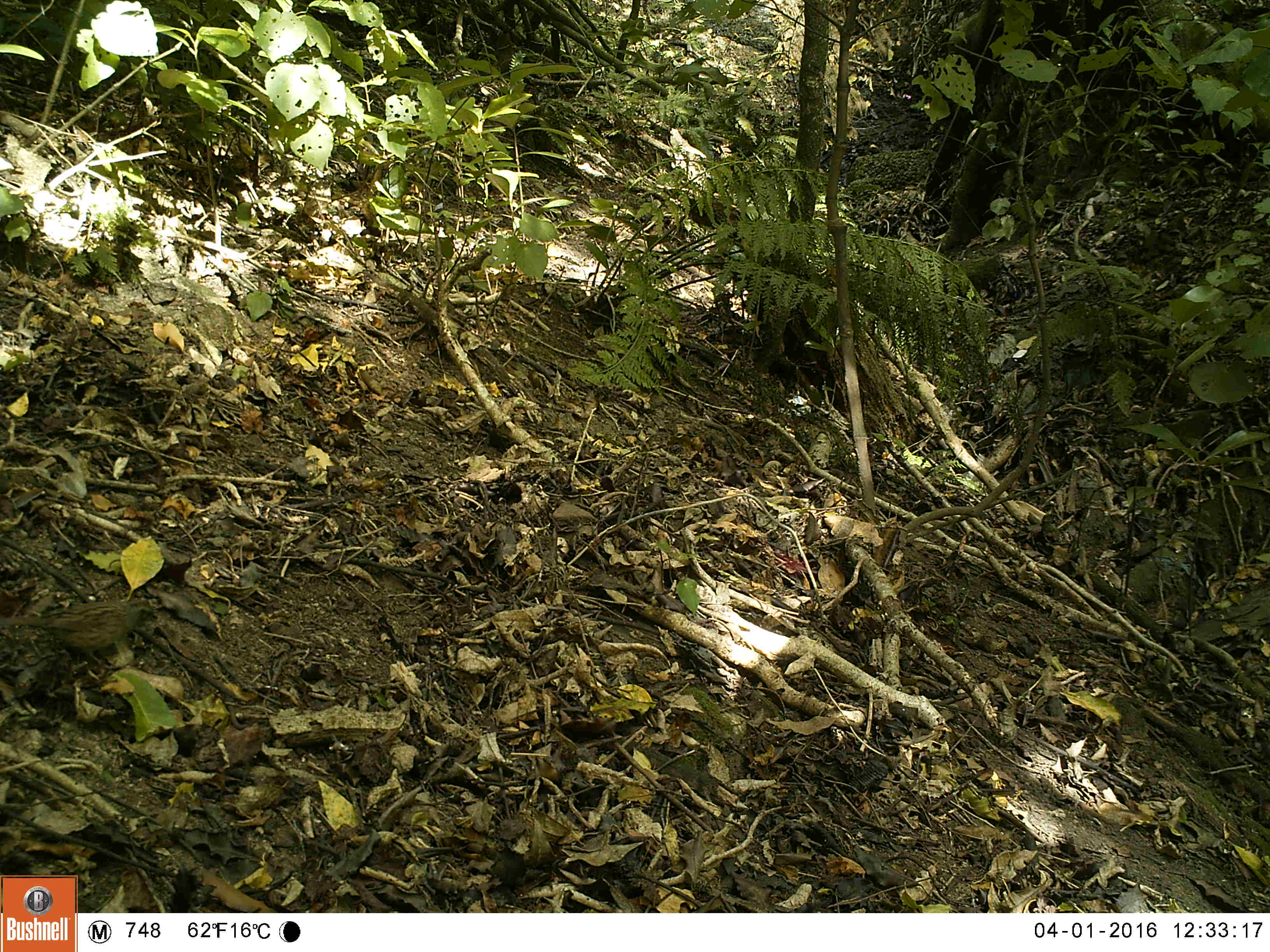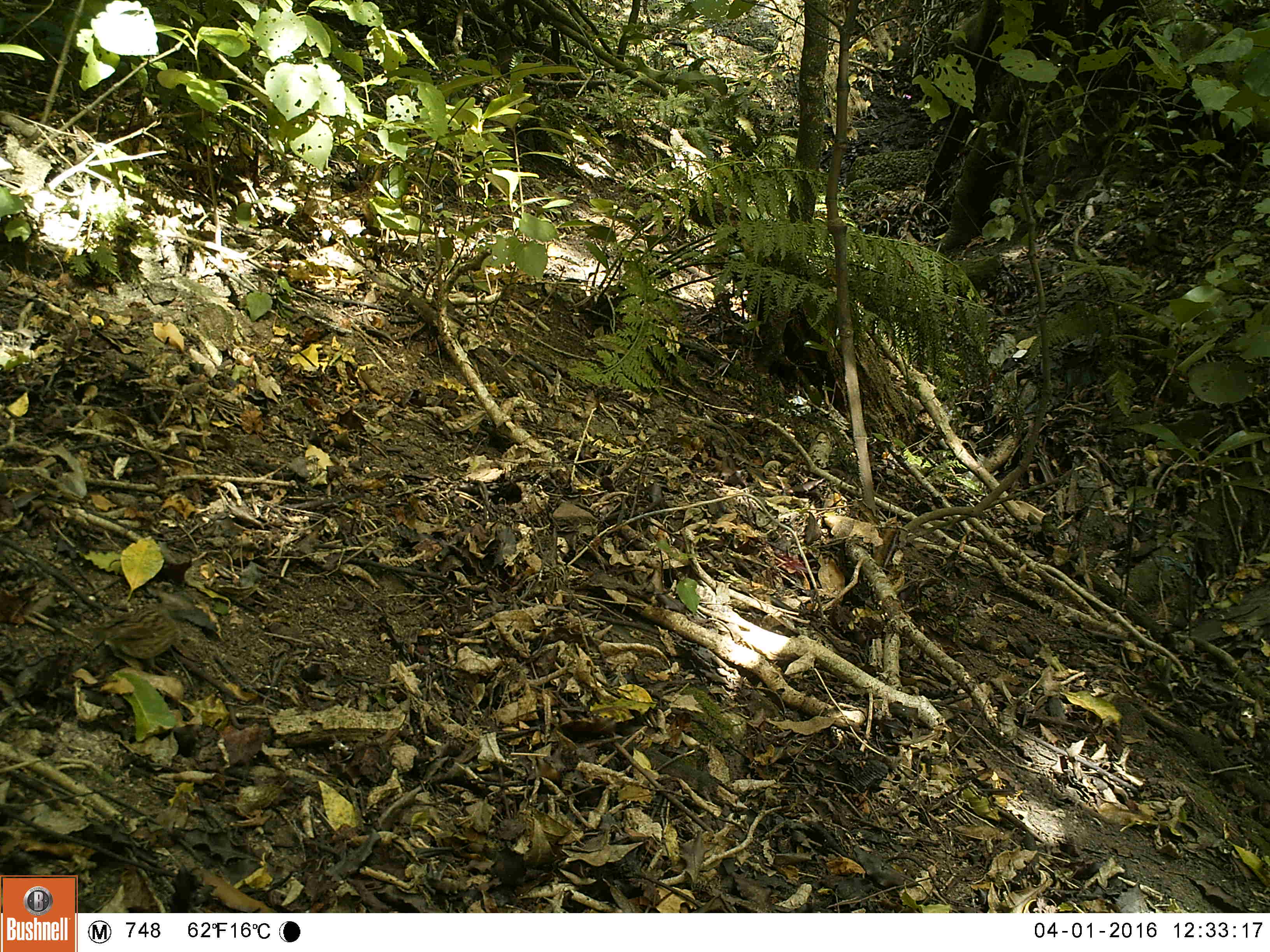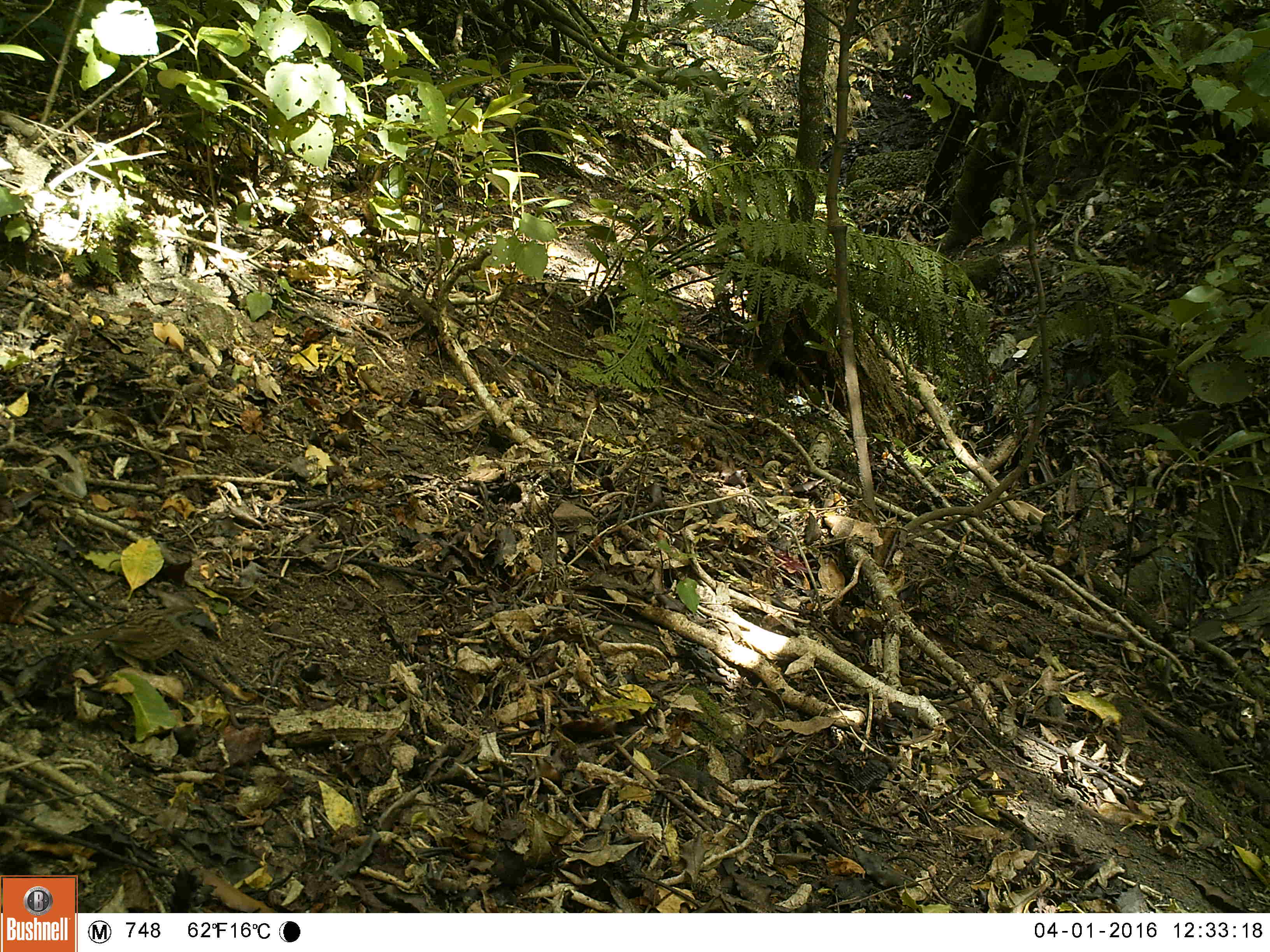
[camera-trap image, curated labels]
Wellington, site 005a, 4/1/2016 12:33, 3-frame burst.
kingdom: Animalia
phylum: Chordata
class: Aves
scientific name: Aves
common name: bird